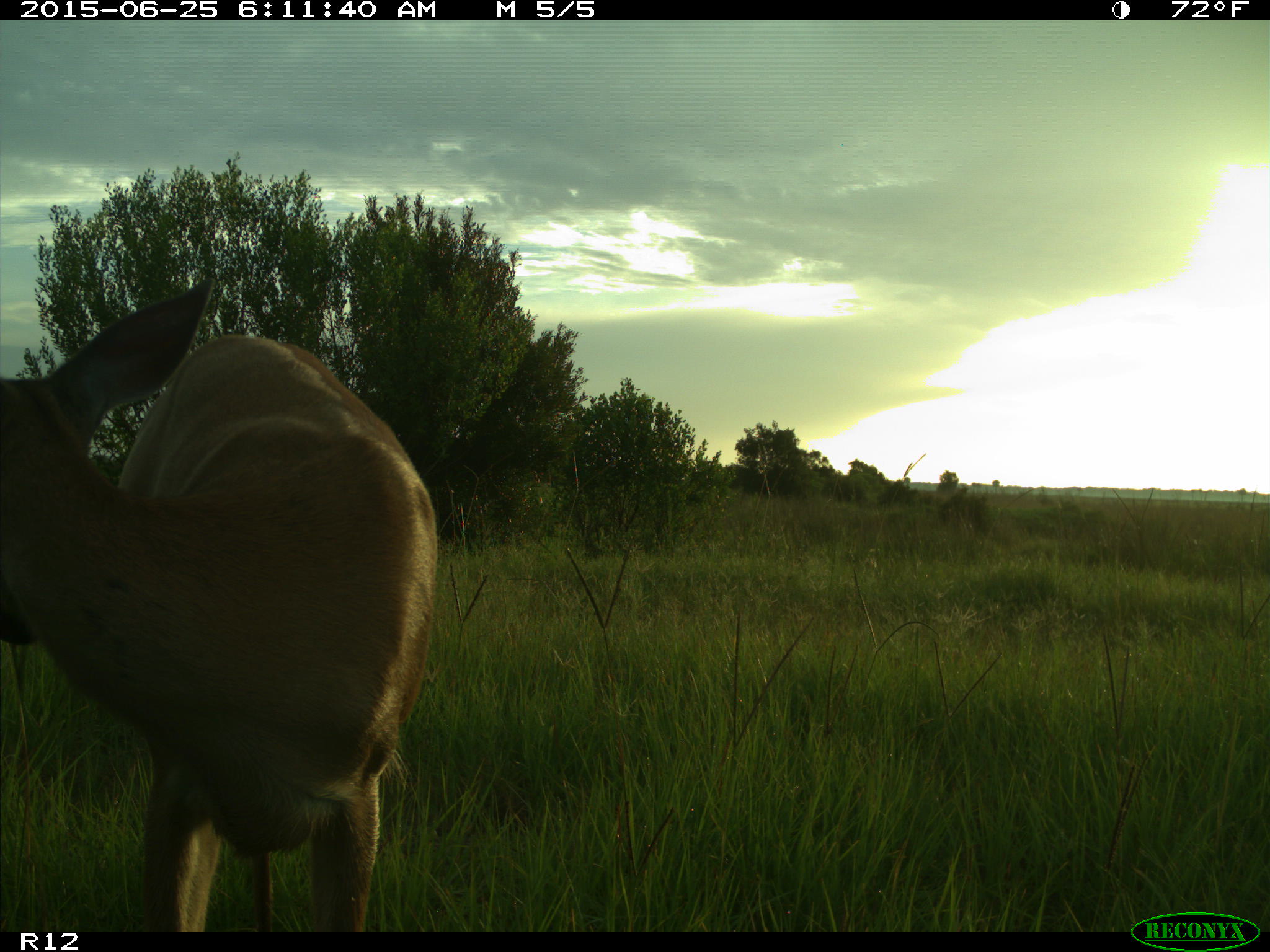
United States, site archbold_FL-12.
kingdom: Animalia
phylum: Chordata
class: Mammalia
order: Artiodactyla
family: Cervidae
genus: Odocoileus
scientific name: Odocoileus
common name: deer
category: unidentified deer